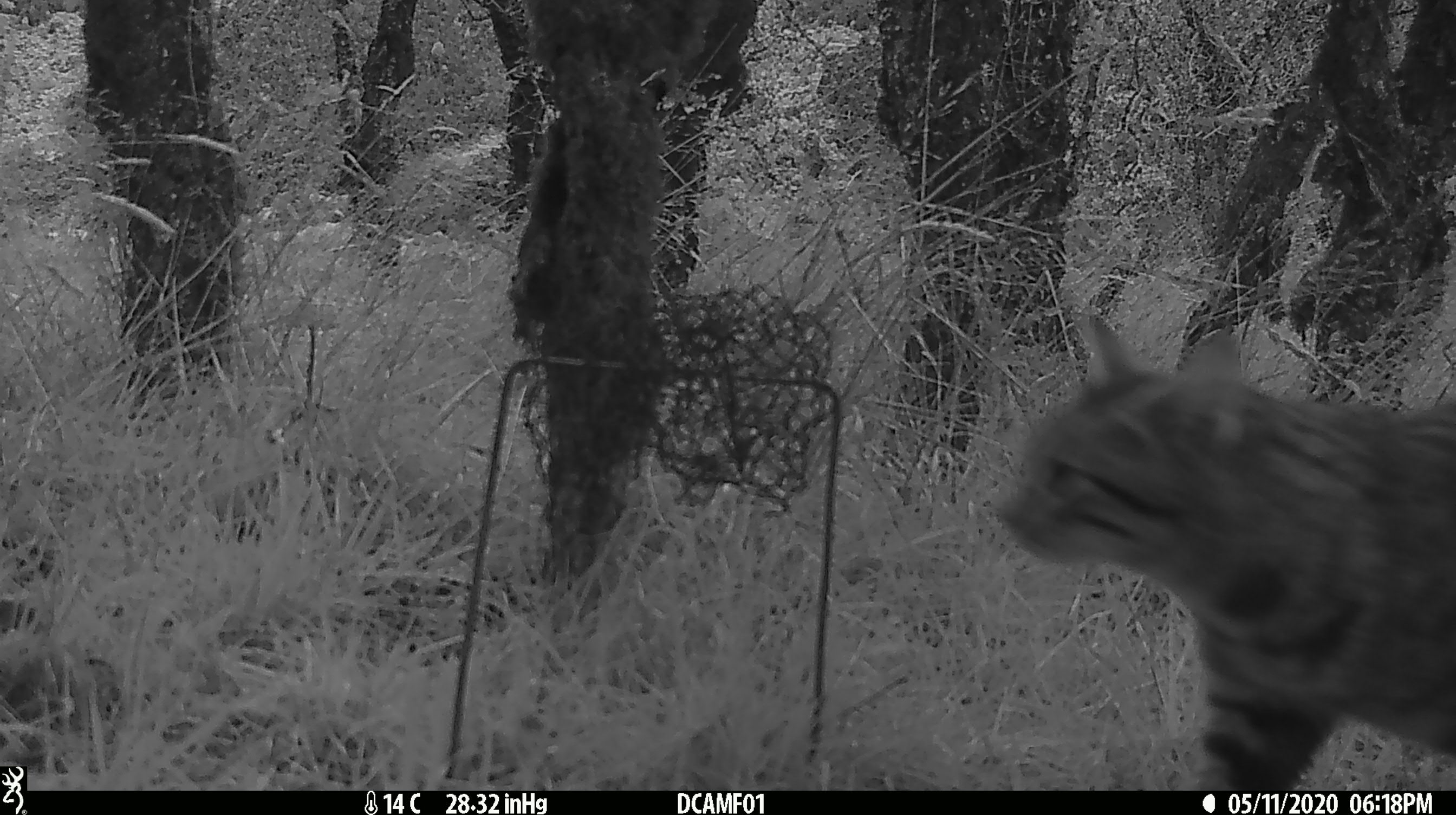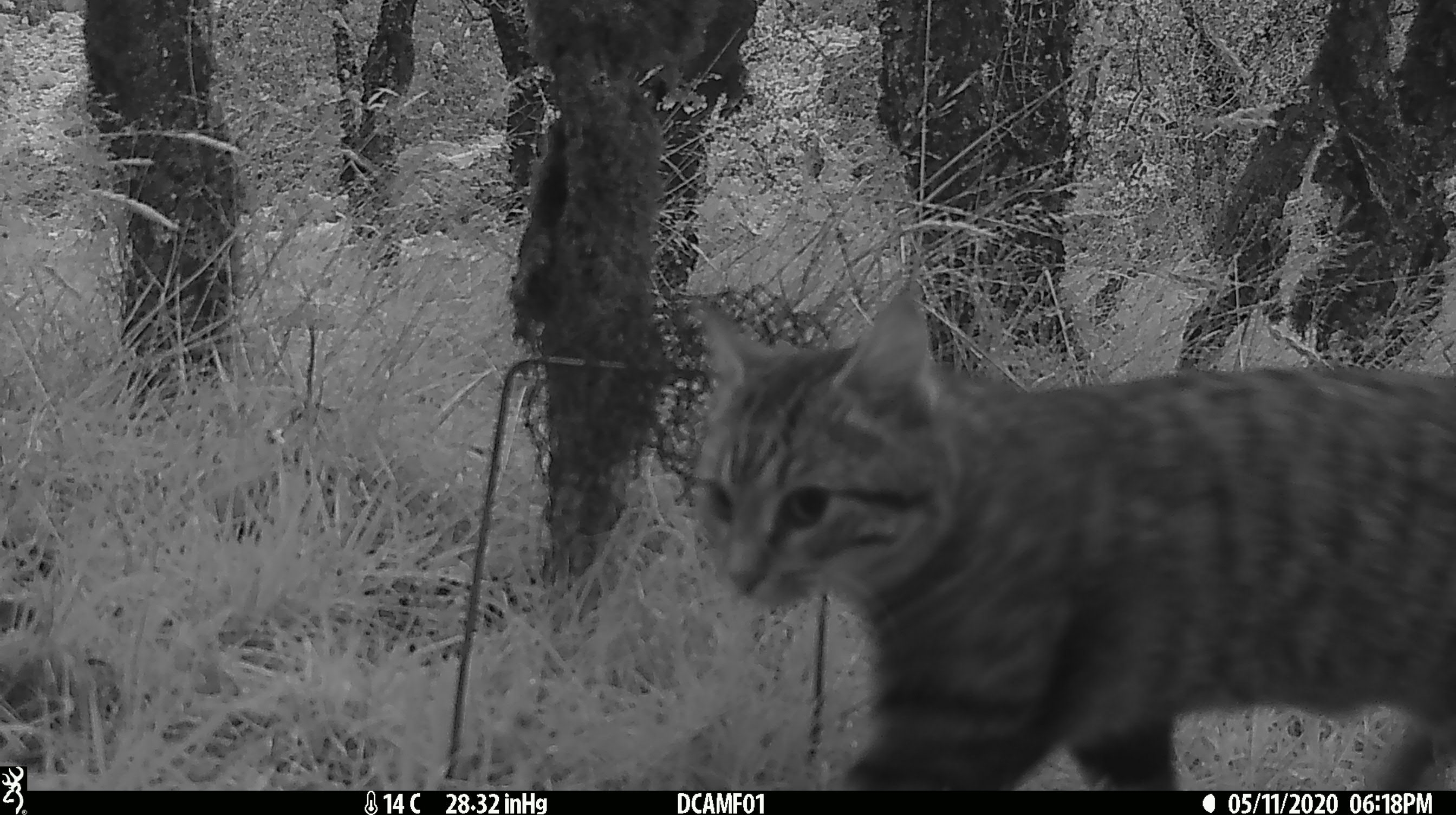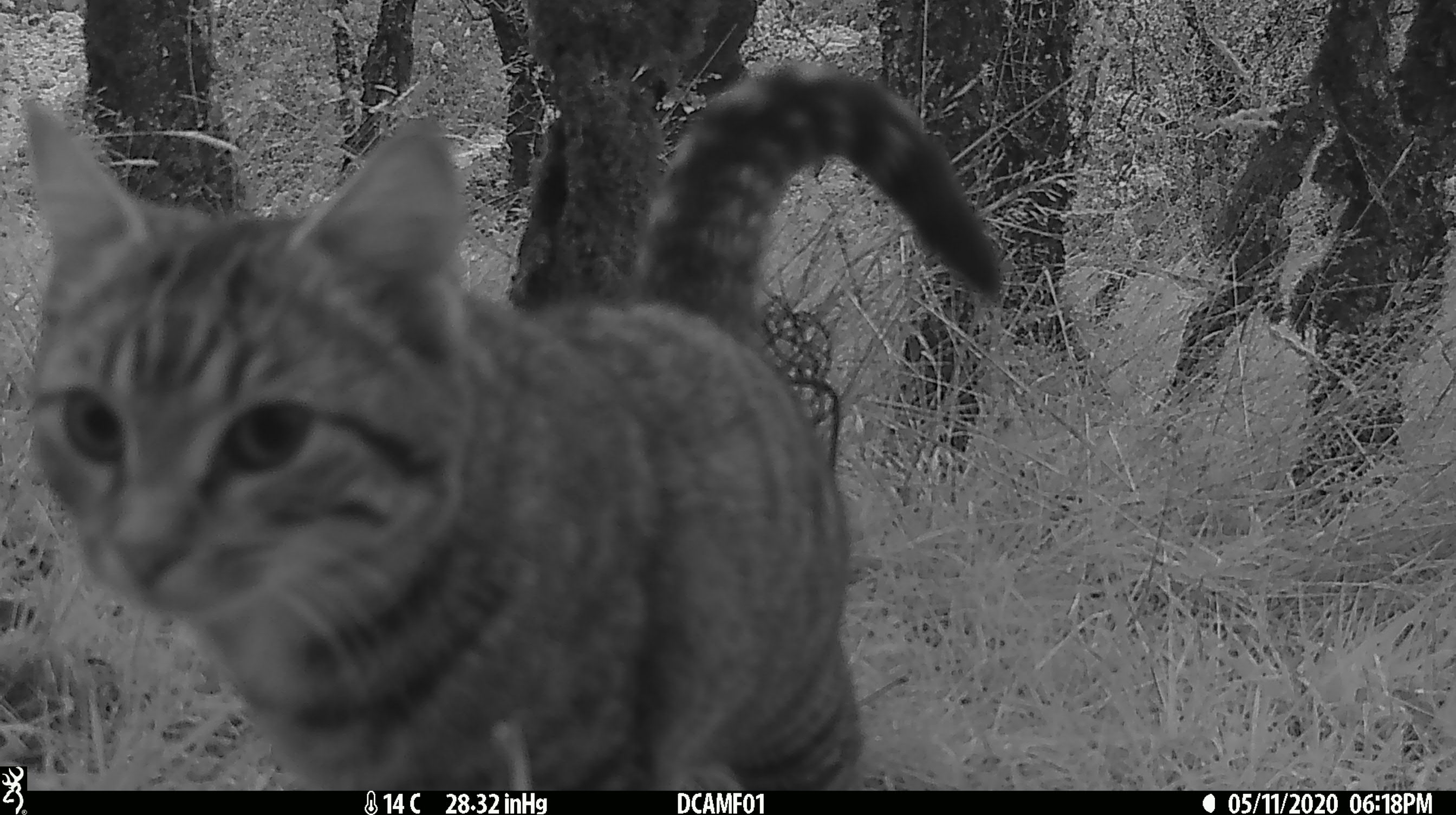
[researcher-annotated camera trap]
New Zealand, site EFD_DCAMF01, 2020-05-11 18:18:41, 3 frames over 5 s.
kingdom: Animalia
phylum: Chordata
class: Mammalia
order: Carnivora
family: Felidae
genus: Felis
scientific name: Felis catus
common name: domestic cat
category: cat